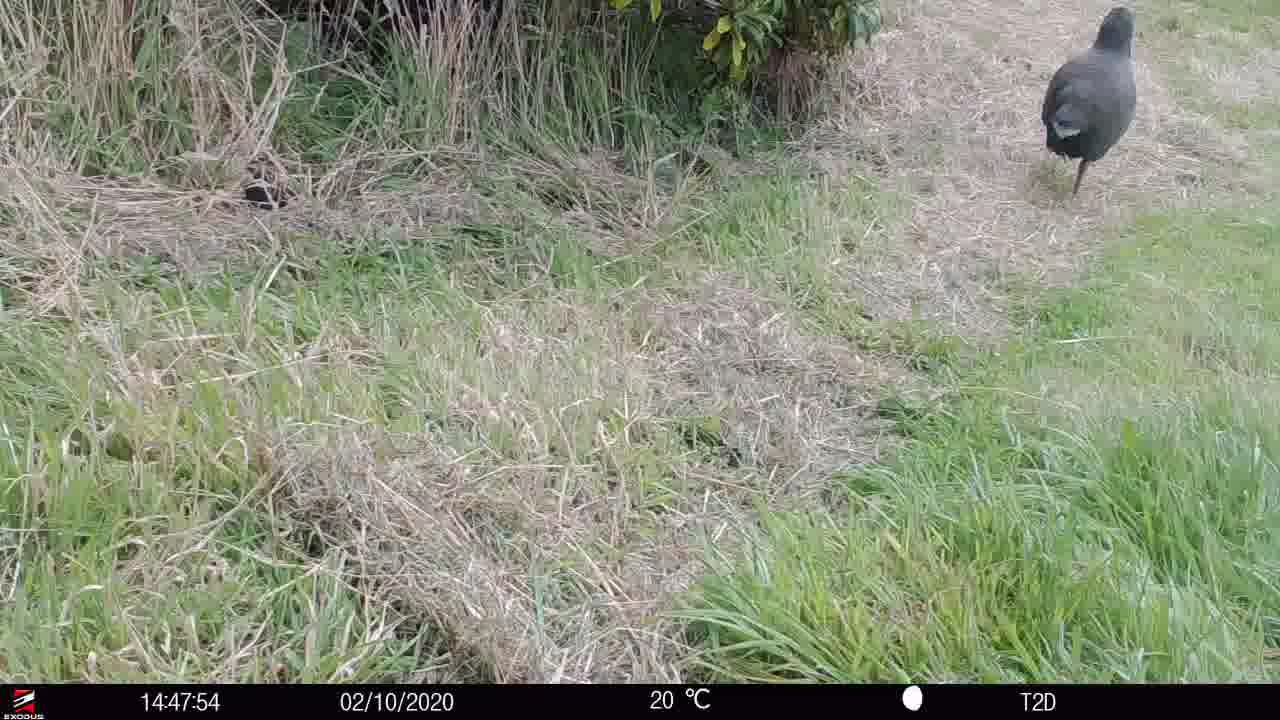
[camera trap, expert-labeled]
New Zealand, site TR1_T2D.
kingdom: Animalia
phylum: Chordata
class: Aves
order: Gruiformes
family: Rallidae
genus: Porphyrio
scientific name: Porphyrio mantelli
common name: takahe